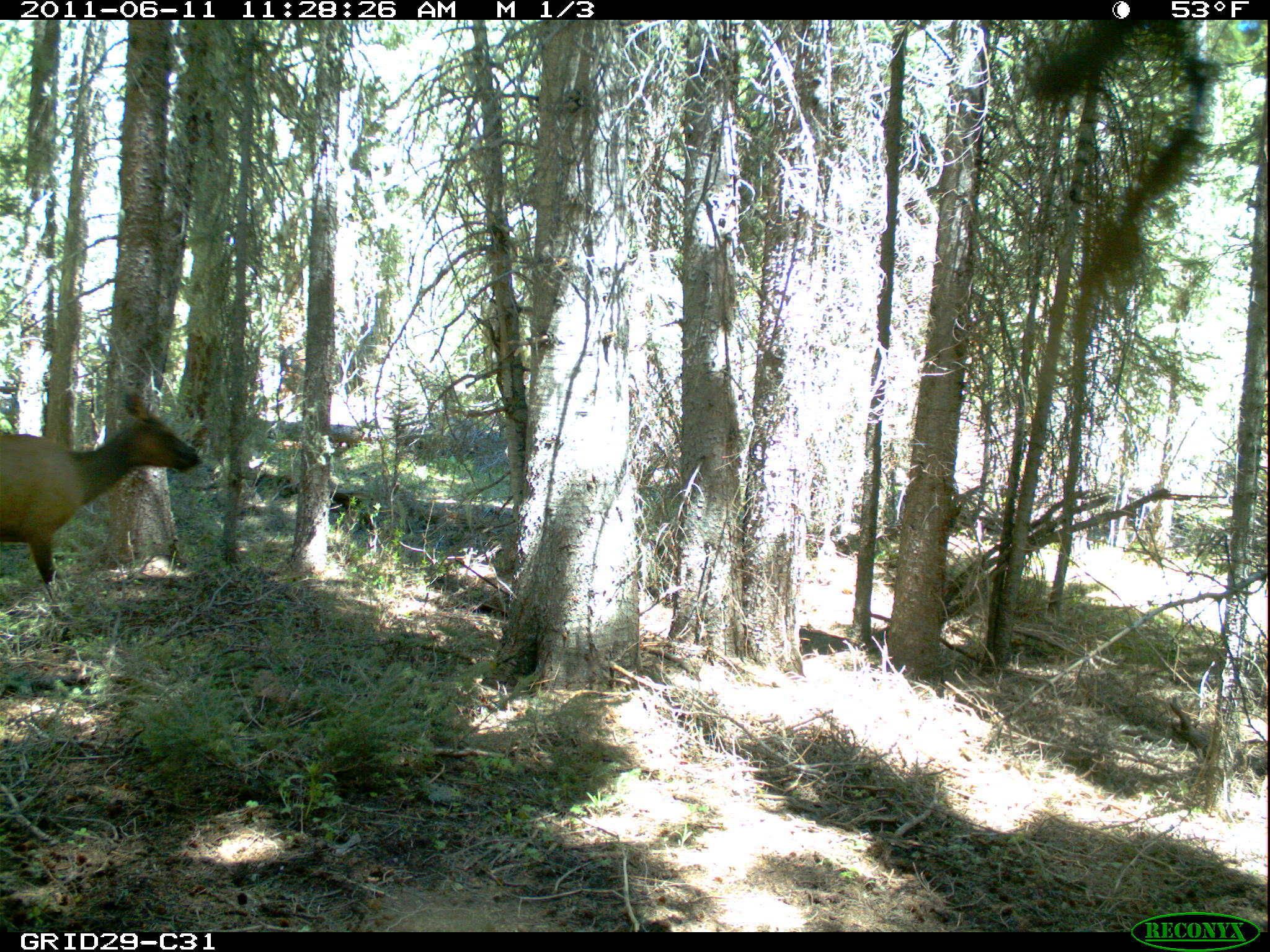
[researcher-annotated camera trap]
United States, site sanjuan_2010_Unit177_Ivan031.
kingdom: Animalia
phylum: Chordata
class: Mammalia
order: Artiodactyla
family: Cervidae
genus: Cervus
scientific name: Cervus elaphus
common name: red deer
Cervus elaphus (red deer).